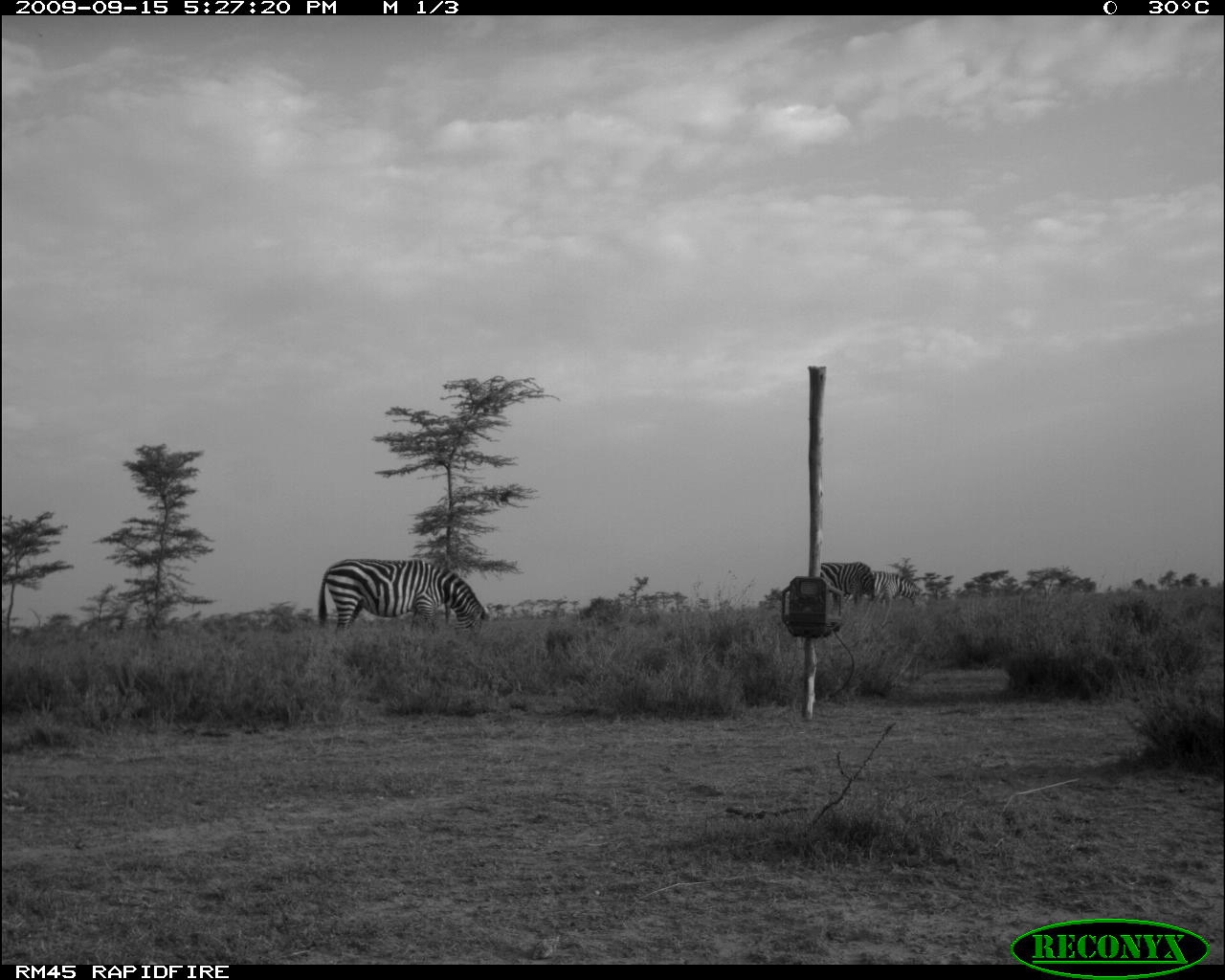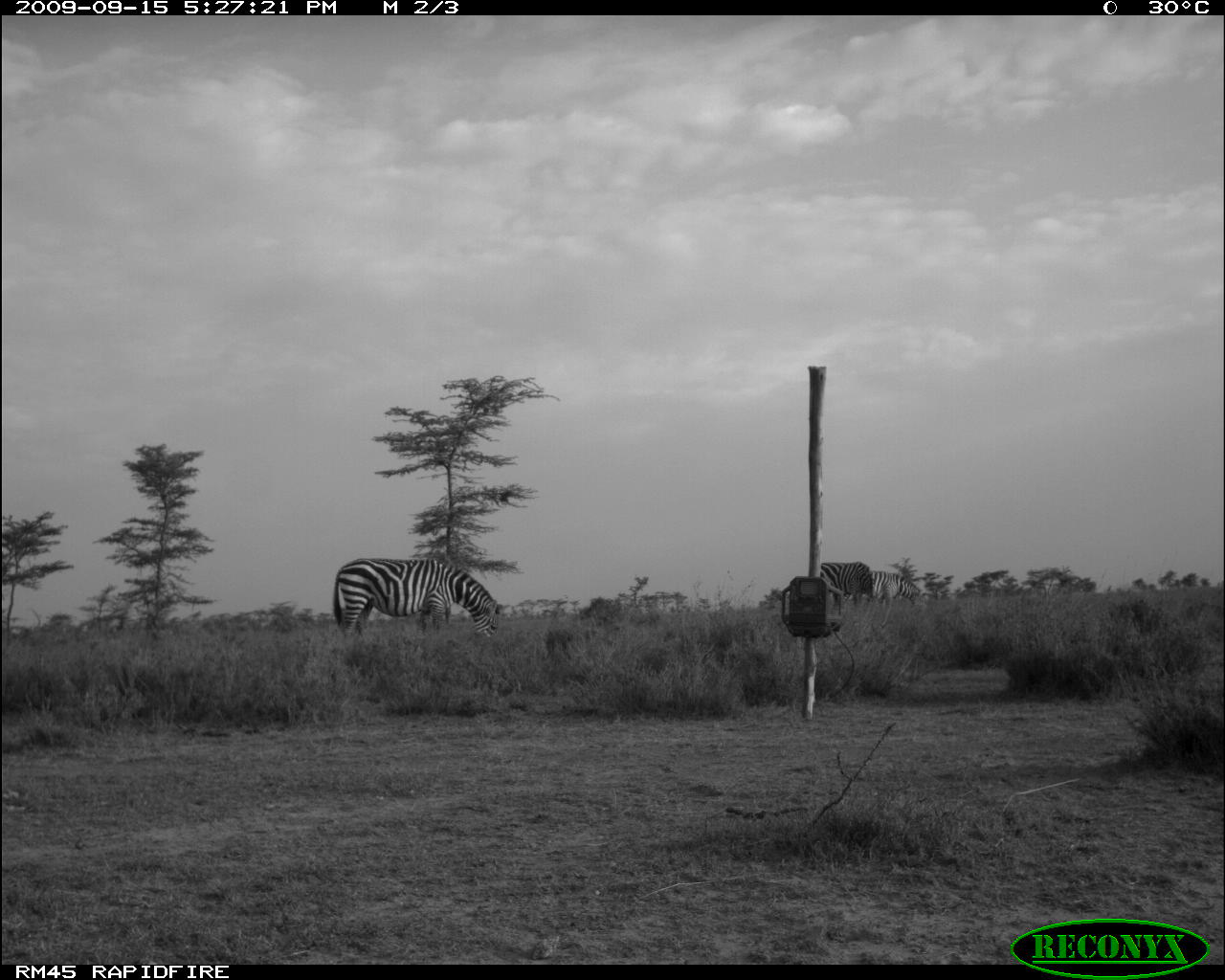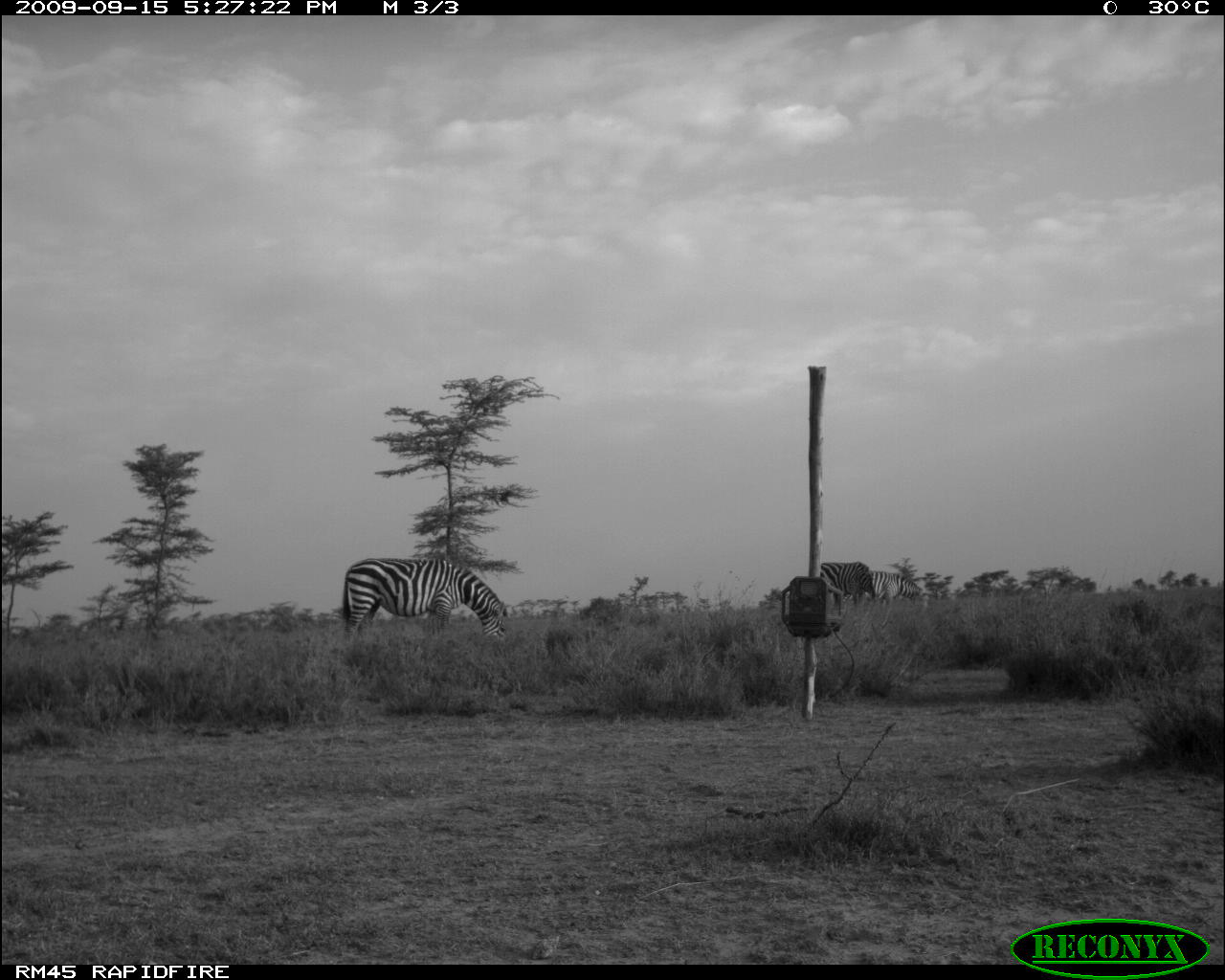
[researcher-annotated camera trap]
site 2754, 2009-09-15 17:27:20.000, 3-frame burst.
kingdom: Animalia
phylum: Chordata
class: Mammalia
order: Perissodactyla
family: Equidae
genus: Equus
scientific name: Equus quagga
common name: plains zebra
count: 3